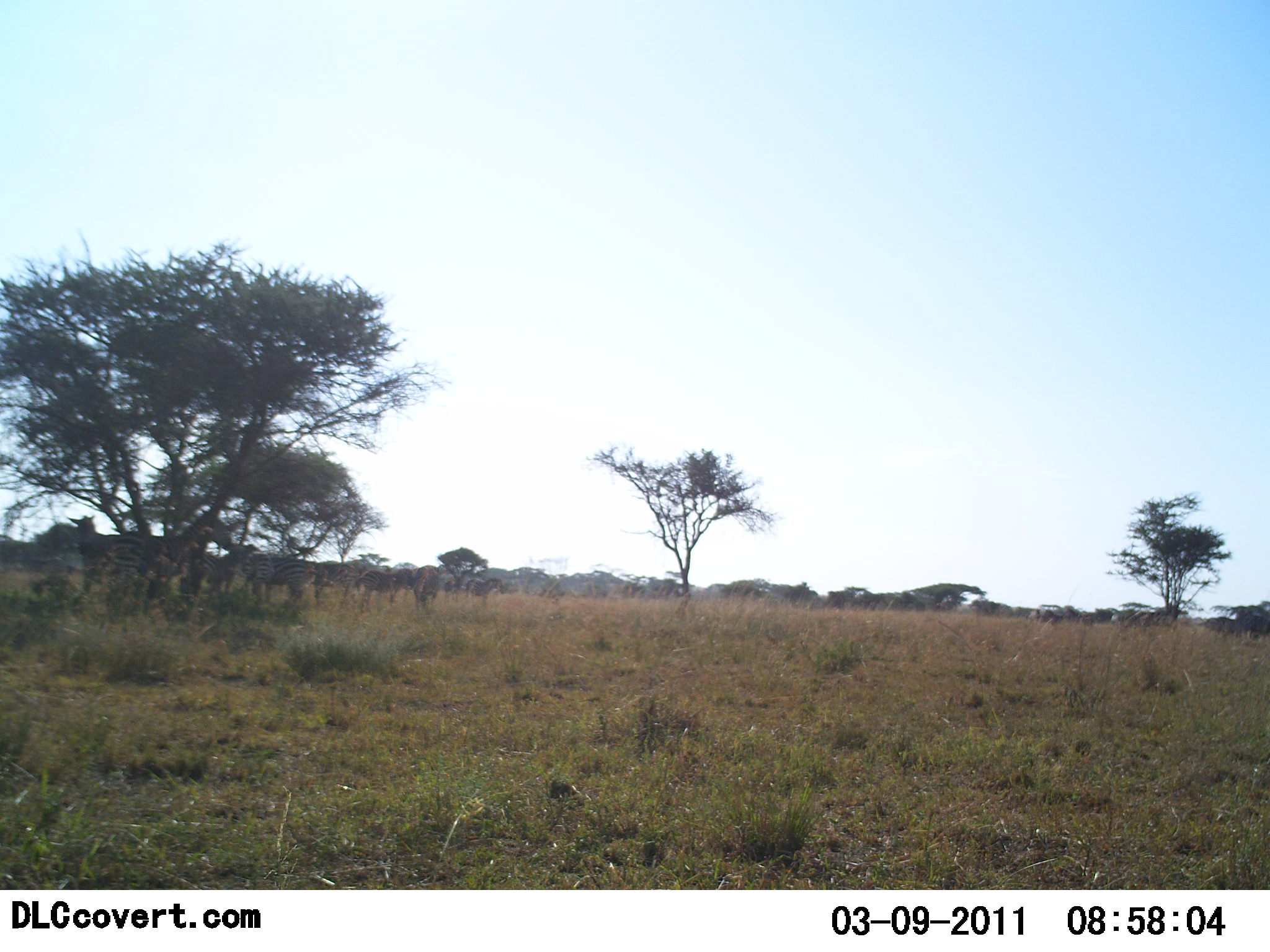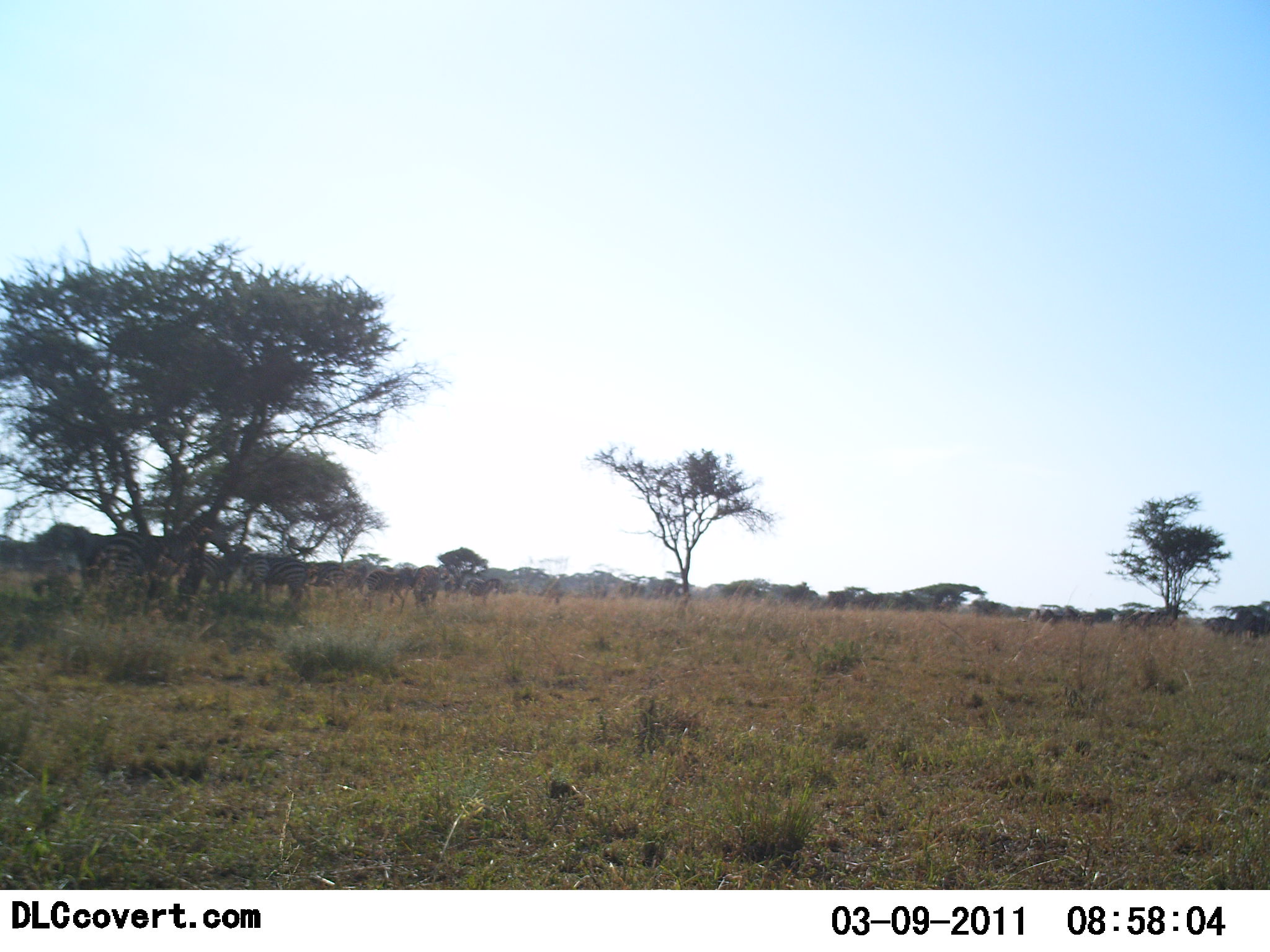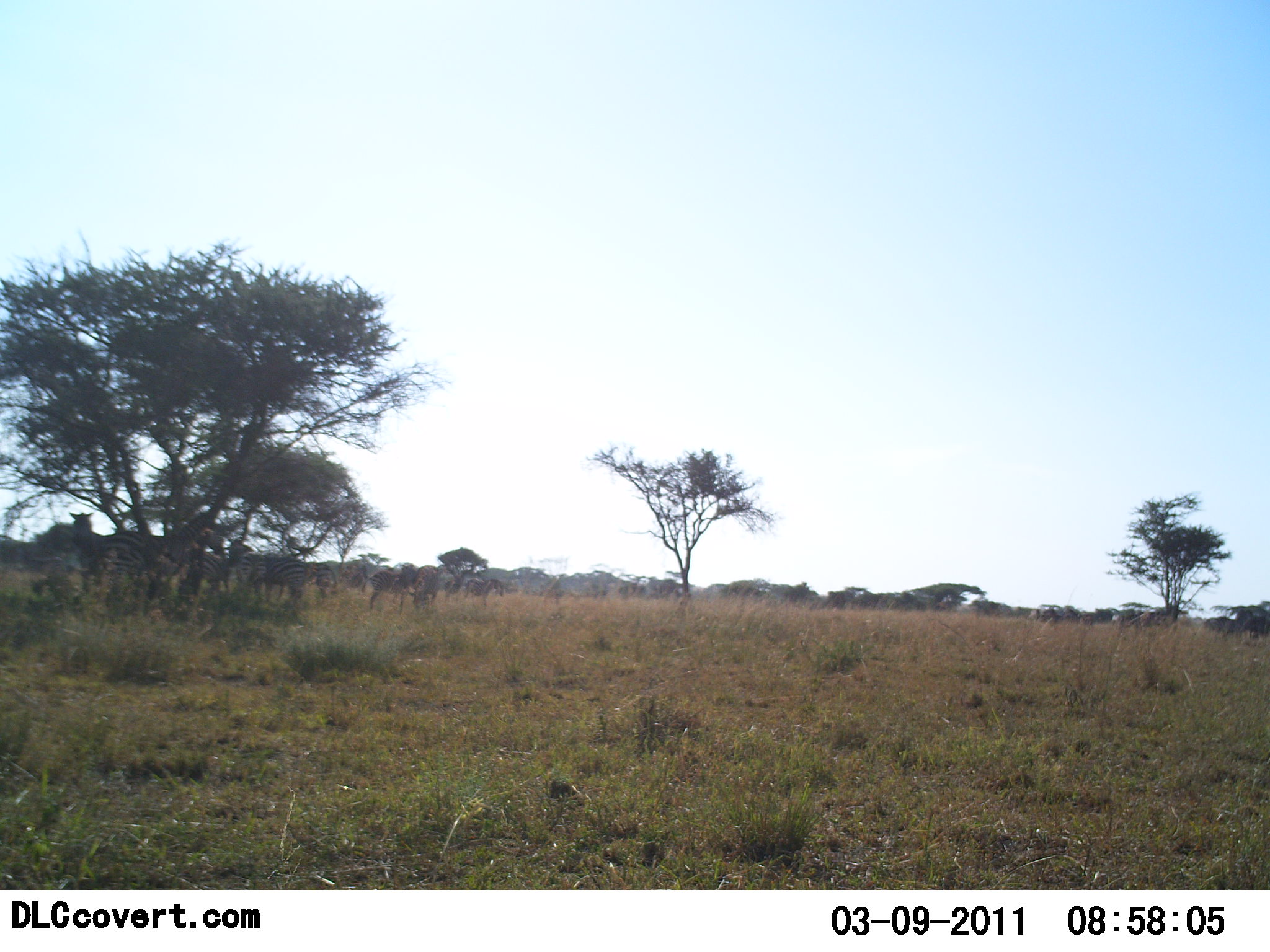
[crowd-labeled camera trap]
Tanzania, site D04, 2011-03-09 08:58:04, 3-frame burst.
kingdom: Animalia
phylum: Chordata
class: Mammalia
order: Perissodactyla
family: Equidae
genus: Equus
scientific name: Equus quagga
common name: plains zebra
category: zebra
Zebra (plains zebra) (Equus quagga), count 8. Behavior (volunteer vote fractions): standing 82%, resting 27%, moving 9%, interacting 0%. Young present (vote fraction): 0%. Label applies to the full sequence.